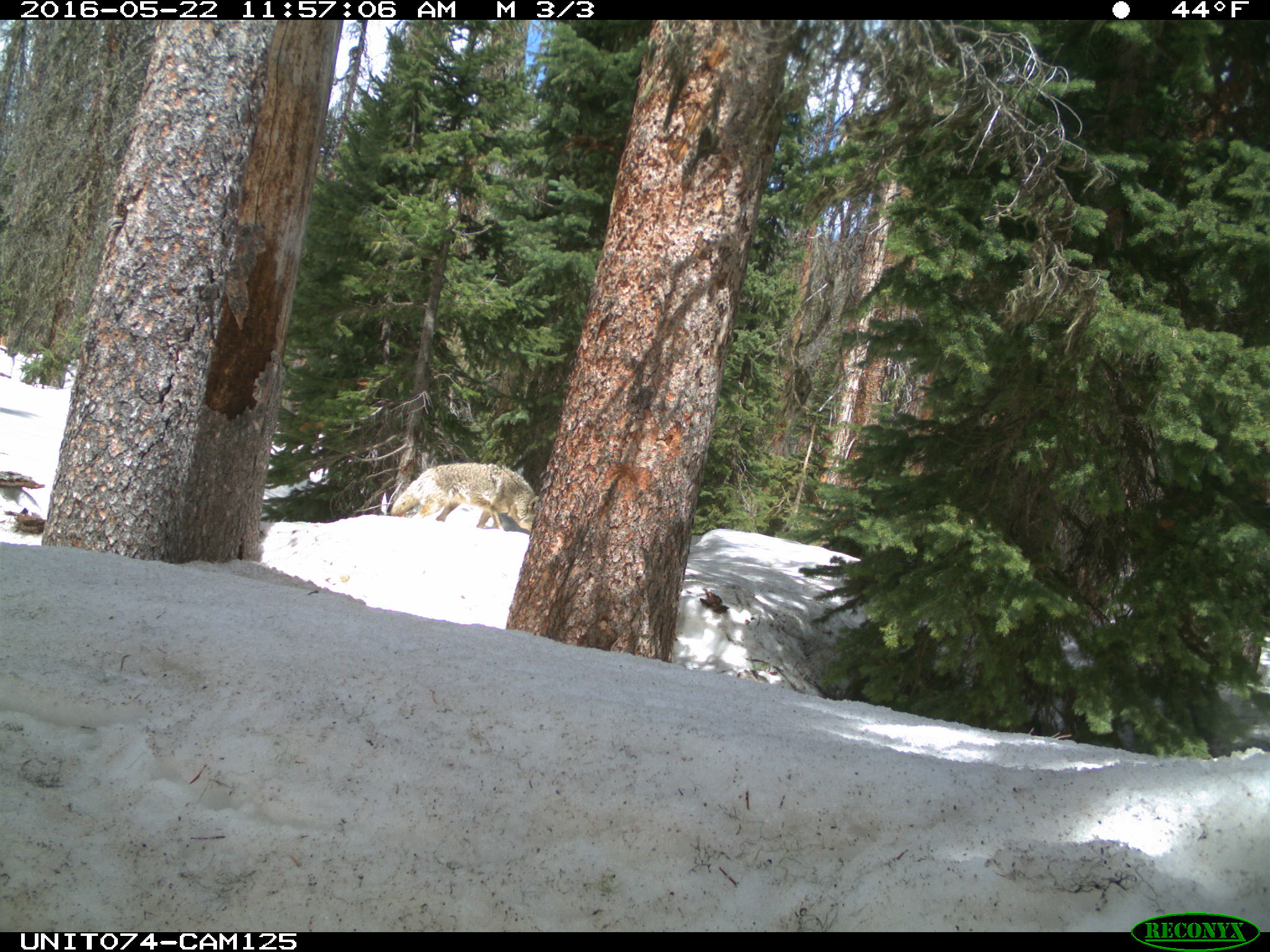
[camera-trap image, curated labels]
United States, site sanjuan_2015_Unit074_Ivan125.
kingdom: Animalia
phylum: Chordata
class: Mammalia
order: Carnivora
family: Canidae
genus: Canis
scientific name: Canis latrans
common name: coyote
Canis latrans (coyote).